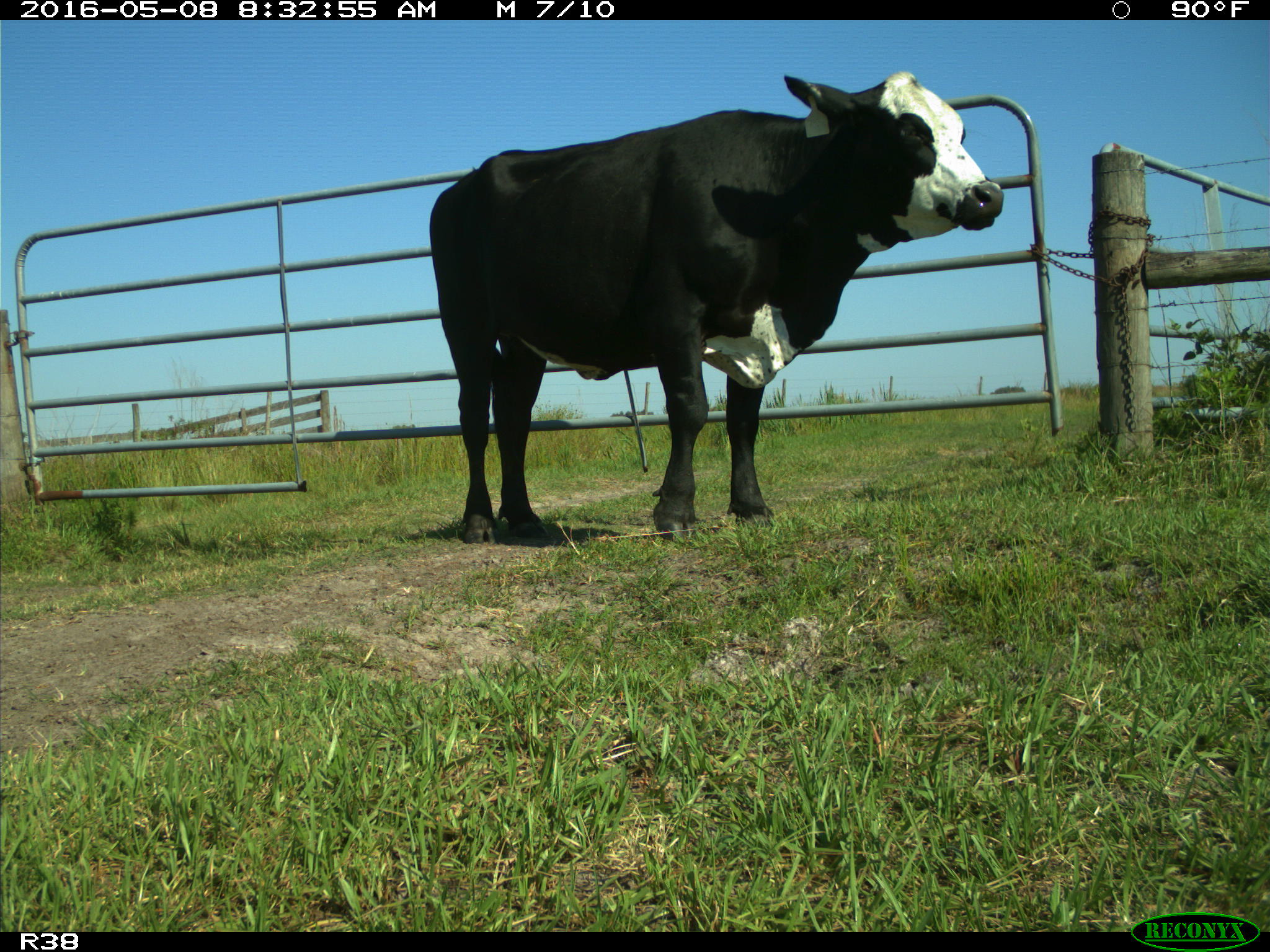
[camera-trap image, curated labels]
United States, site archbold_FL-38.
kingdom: Animalia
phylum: Chordata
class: Mammalia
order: Artiodactyla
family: Bovidae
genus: Bos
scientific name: Bos taurus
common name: domestic cow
Bos taurus (domestic cow).